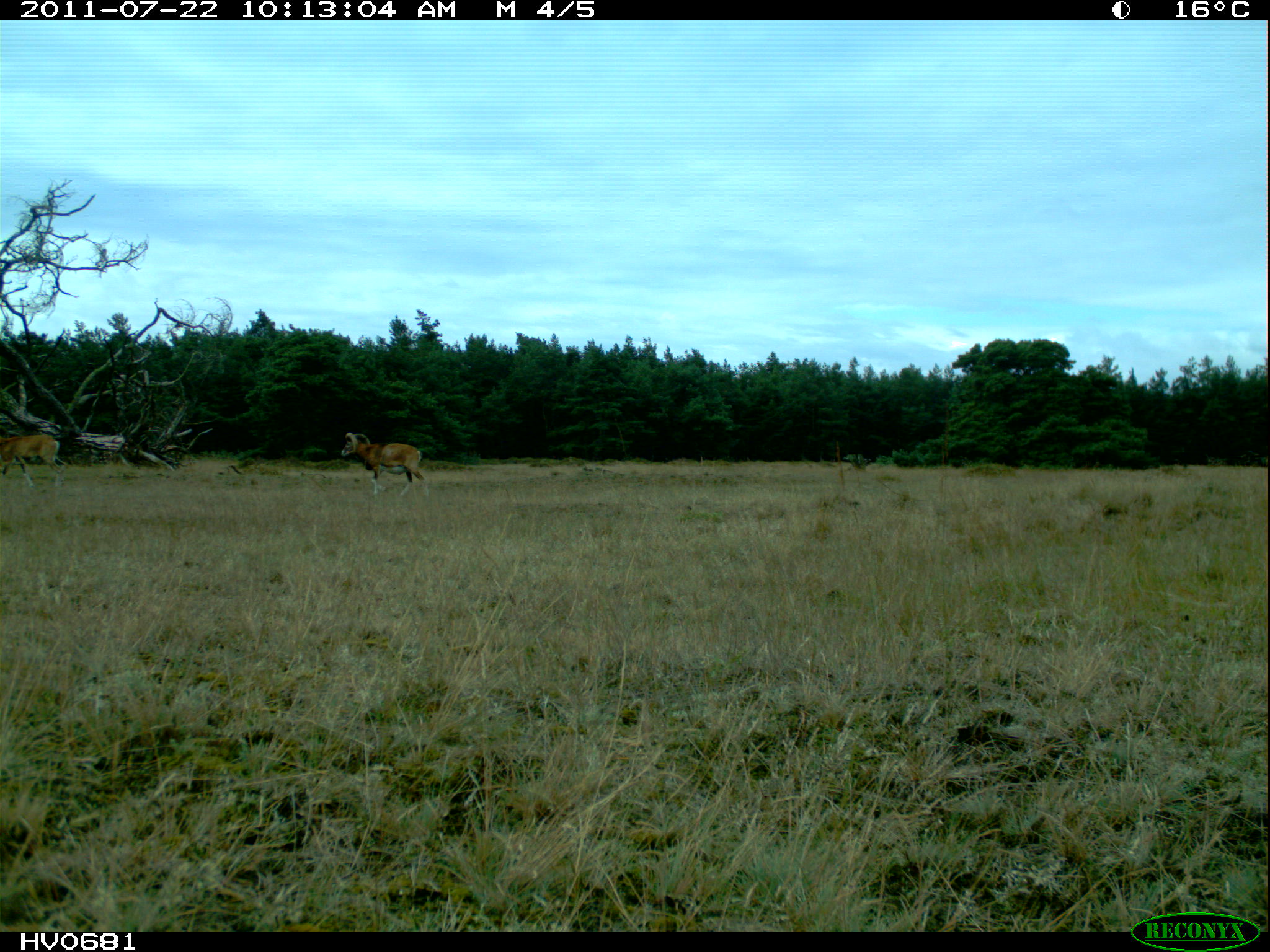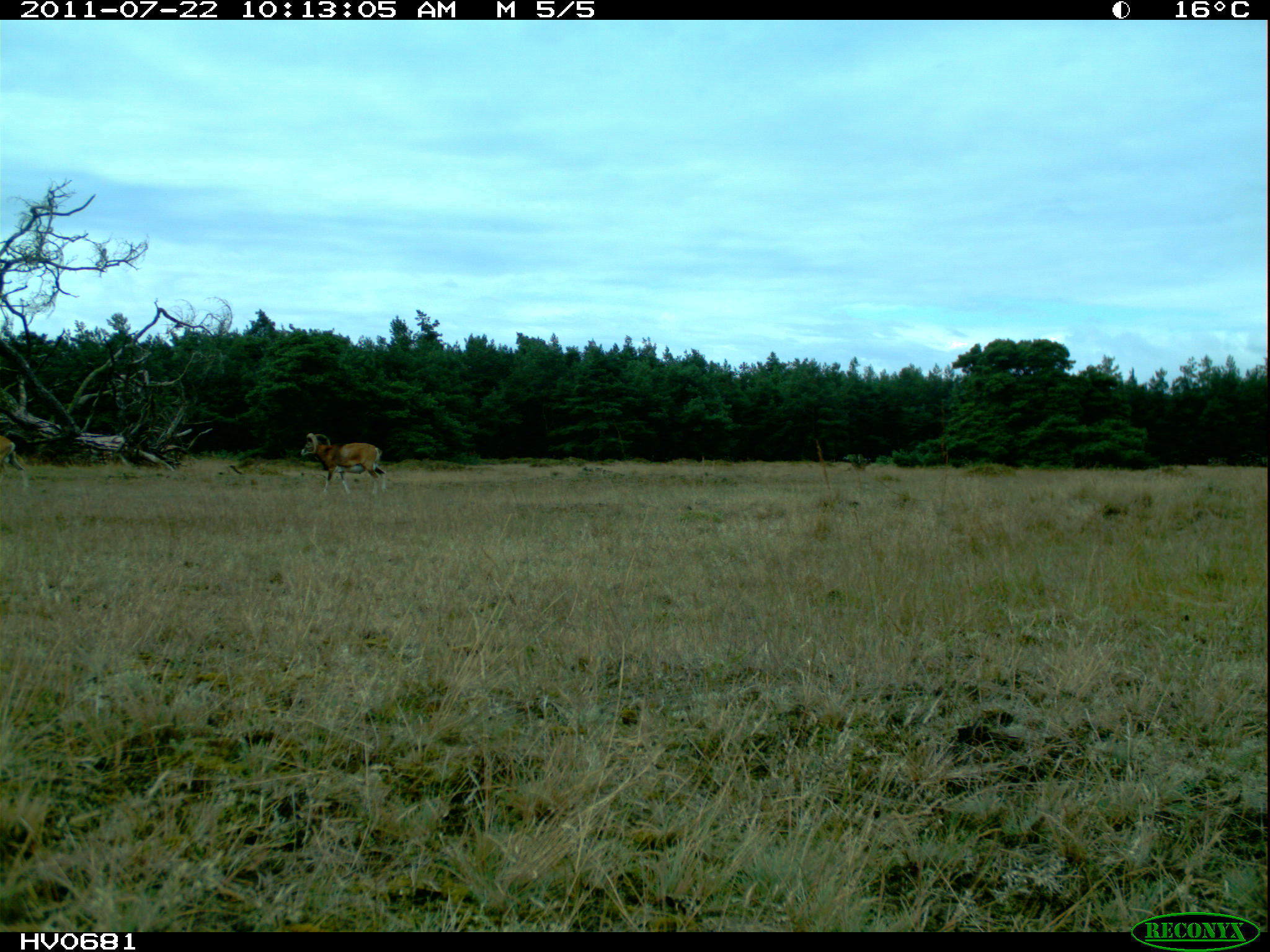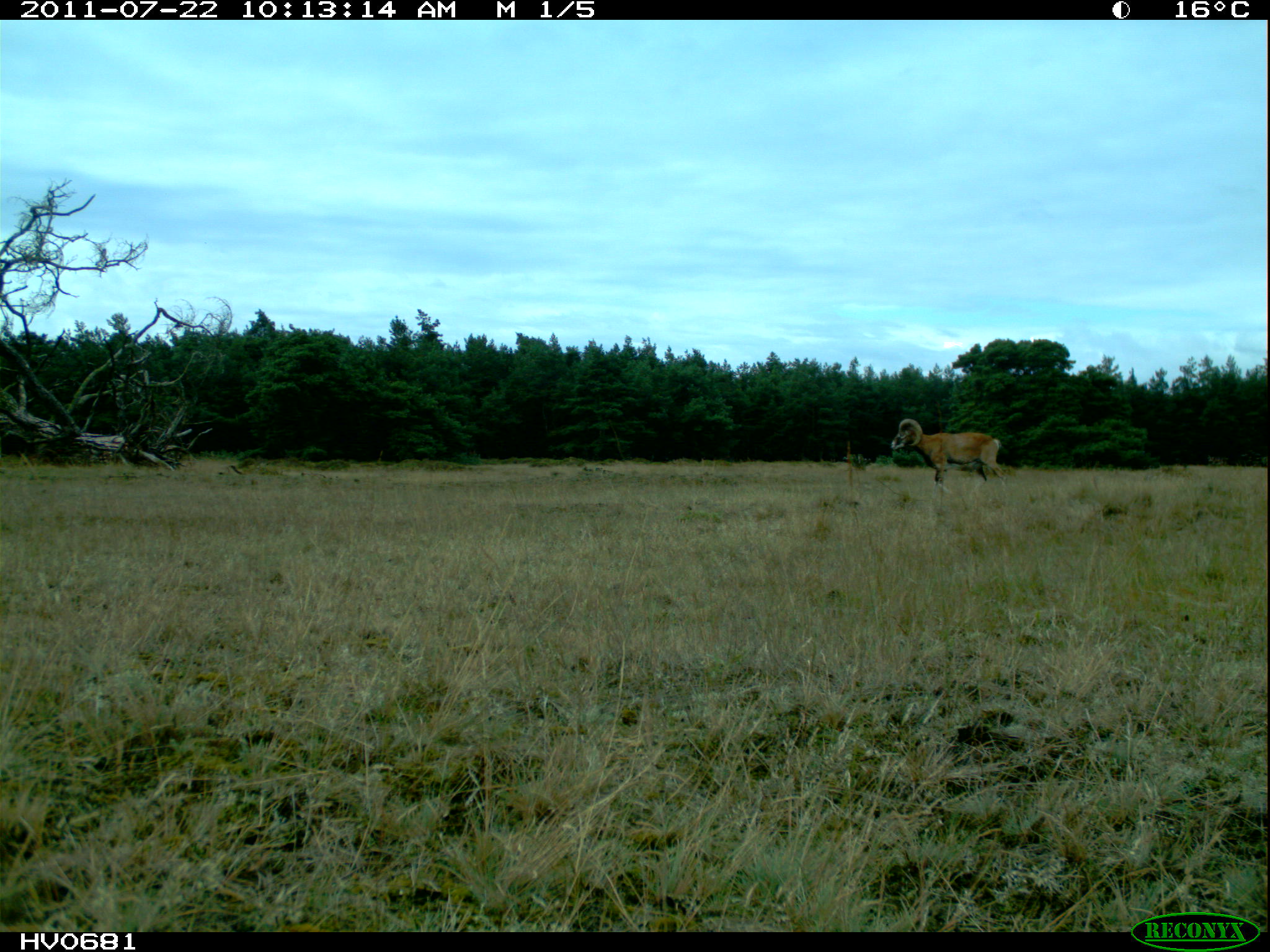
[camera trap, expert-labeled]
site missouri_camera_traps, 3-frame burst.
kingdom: Animalia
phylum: Chordata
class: Mammalia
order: Artiodactyla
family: Bovidae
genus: Ovis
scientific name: Ovis ammon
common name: mouflon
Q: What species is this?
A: Mouflon (Ovis ammon).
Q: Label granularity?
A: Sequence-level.